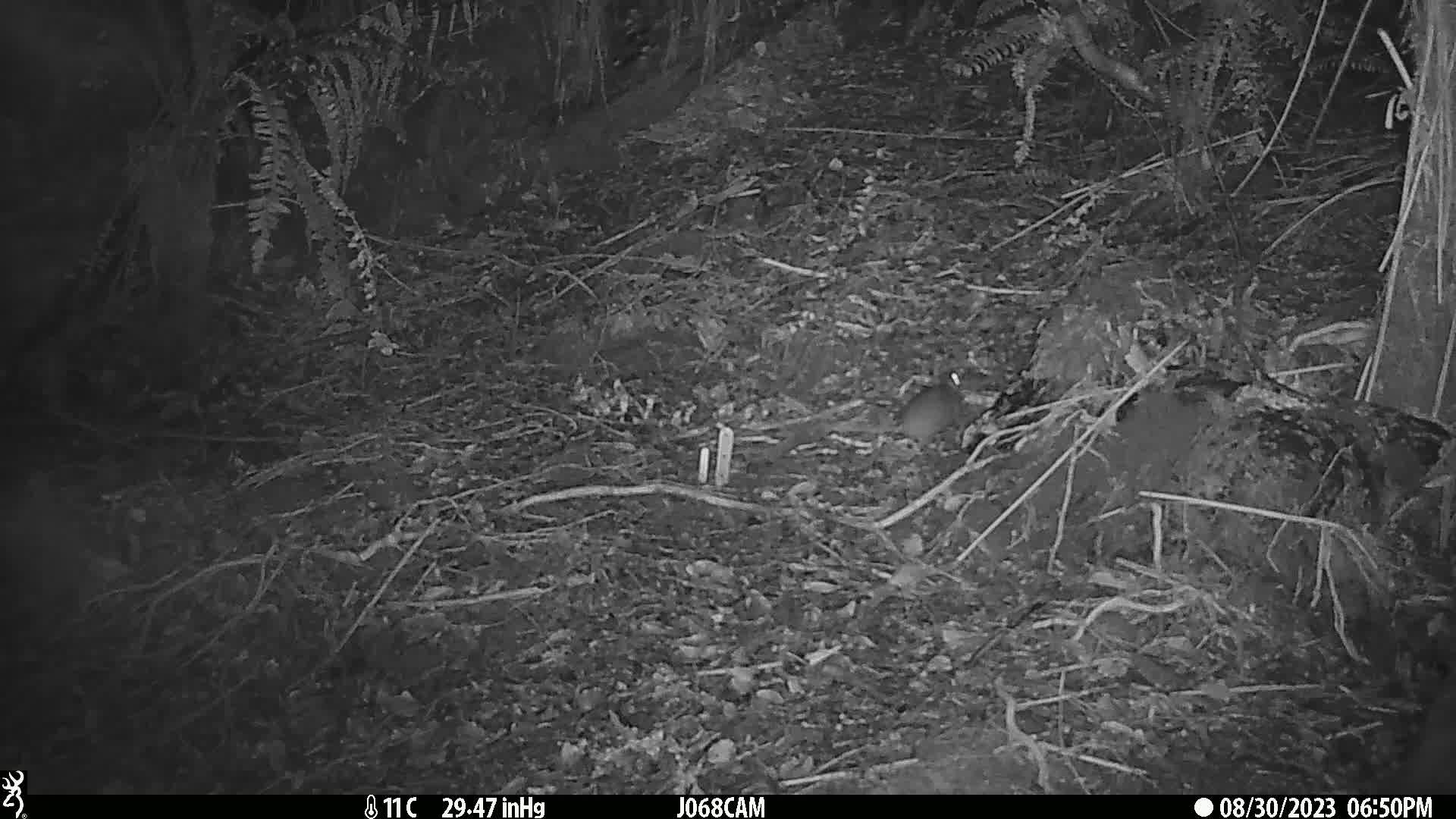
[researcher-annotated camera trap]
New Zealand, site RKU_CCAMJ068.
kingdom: Animalia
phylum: Chordata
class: Mammalia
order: Rodentia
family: Muridae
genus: Rattus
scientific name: Rattus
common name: rat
Rat (Rattus).